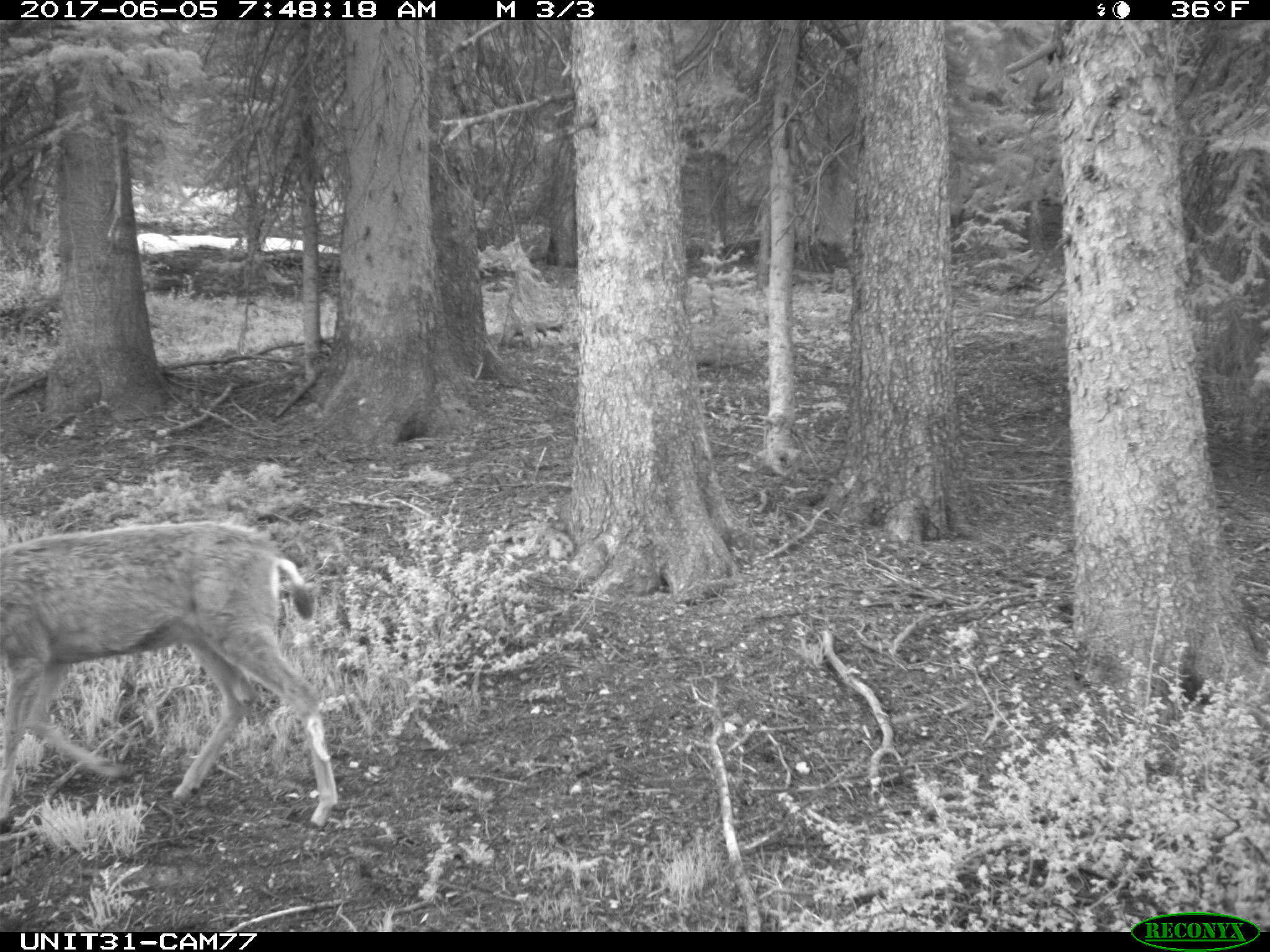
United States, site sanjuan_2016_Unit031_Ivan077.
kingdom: Animalia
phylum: Chordata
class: Mammalia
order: Artiodactyla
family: Cervidae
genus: Odocoileus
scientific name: Odocoileus hemionus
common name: mule deer